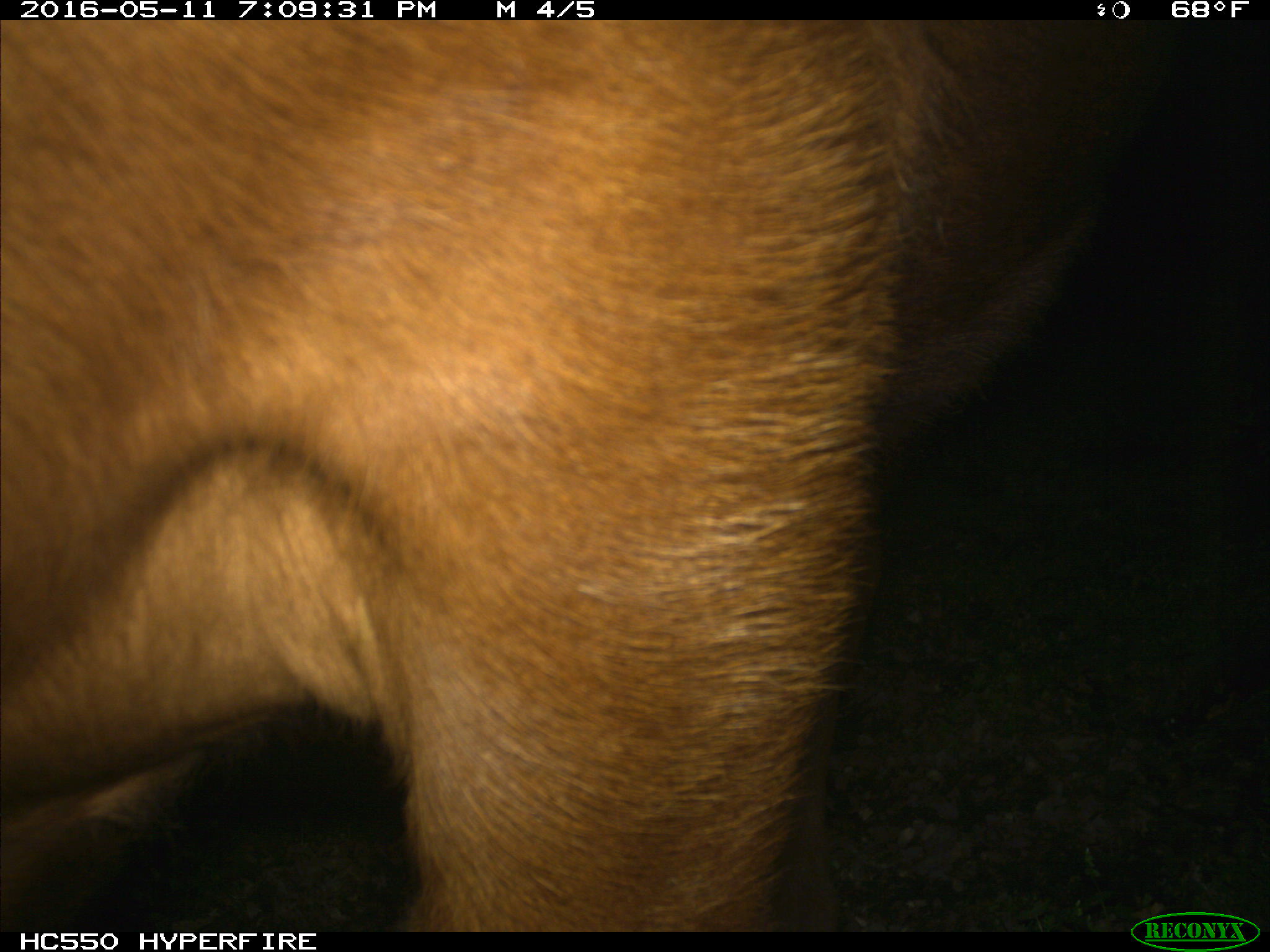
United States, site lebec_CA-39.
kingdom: Animalia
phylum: Chordata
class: Mammalia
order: Artiodactyla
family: Bovidae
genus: Bos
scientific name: Bos taurus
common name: domestic cow